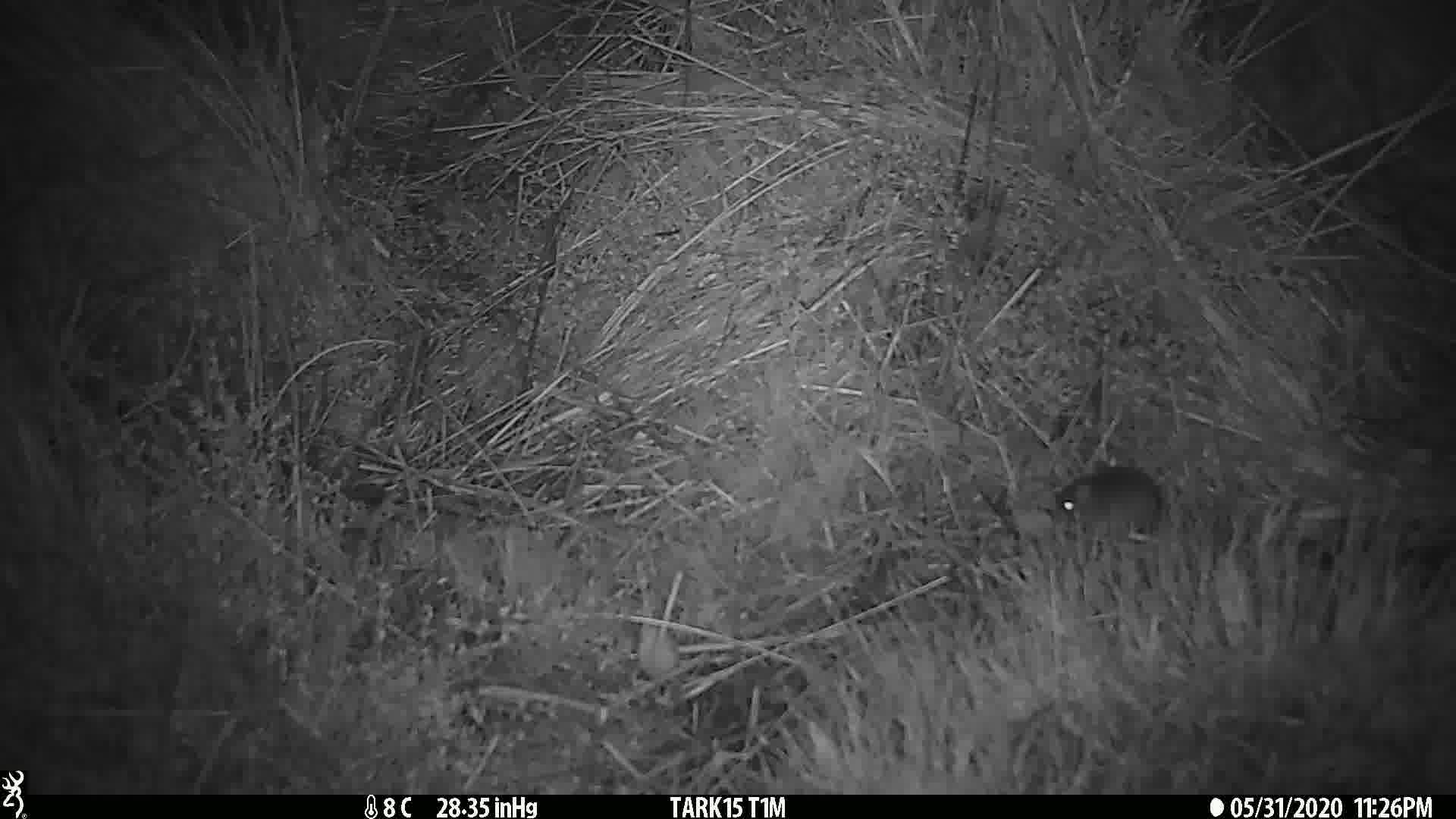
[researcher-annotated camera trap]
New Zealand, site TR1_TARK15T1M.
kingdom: Animalia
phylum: Chordata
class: Mammalia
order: Rodentia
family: Muridae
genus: Mus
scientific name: Mus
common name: mouse